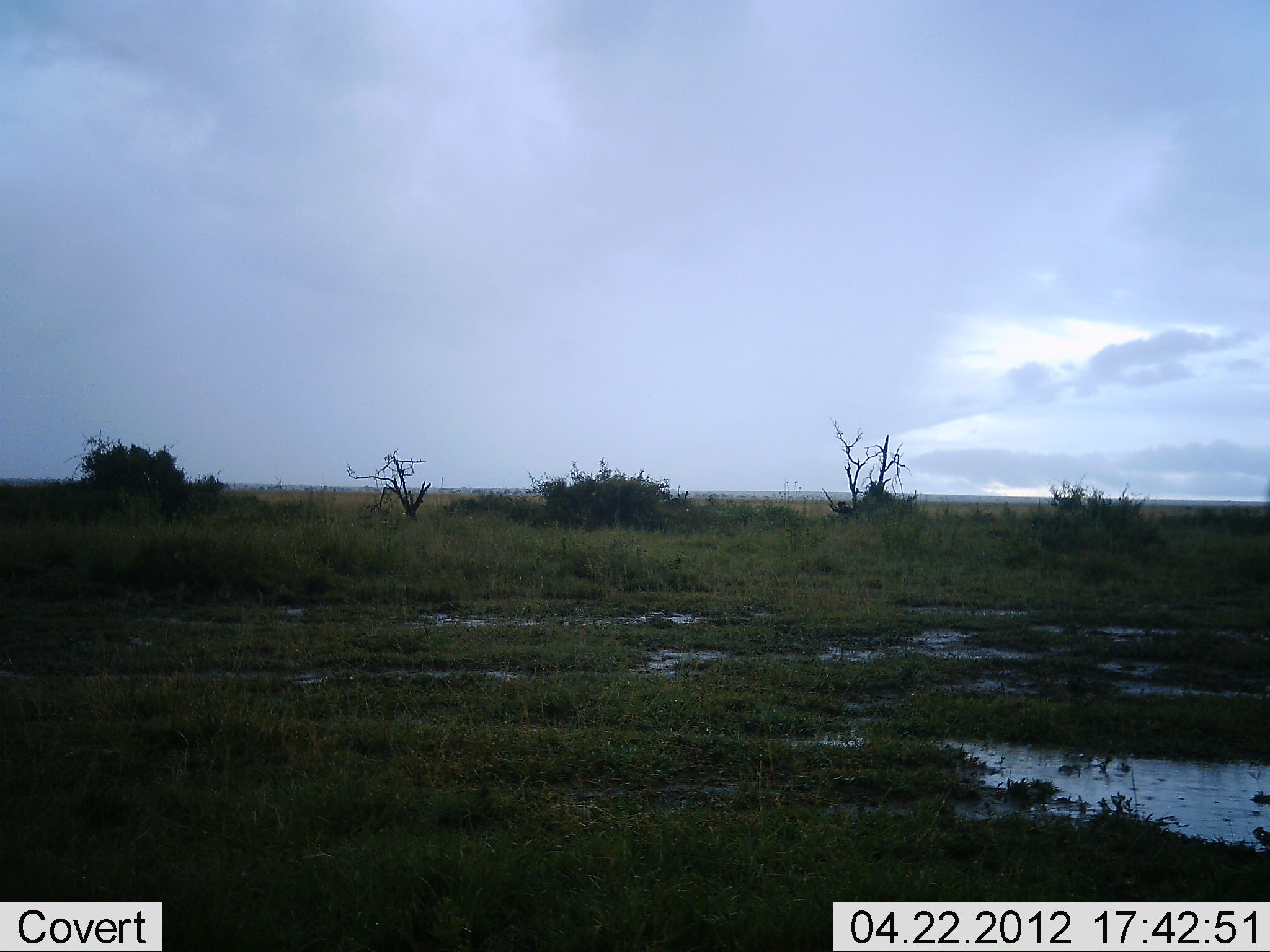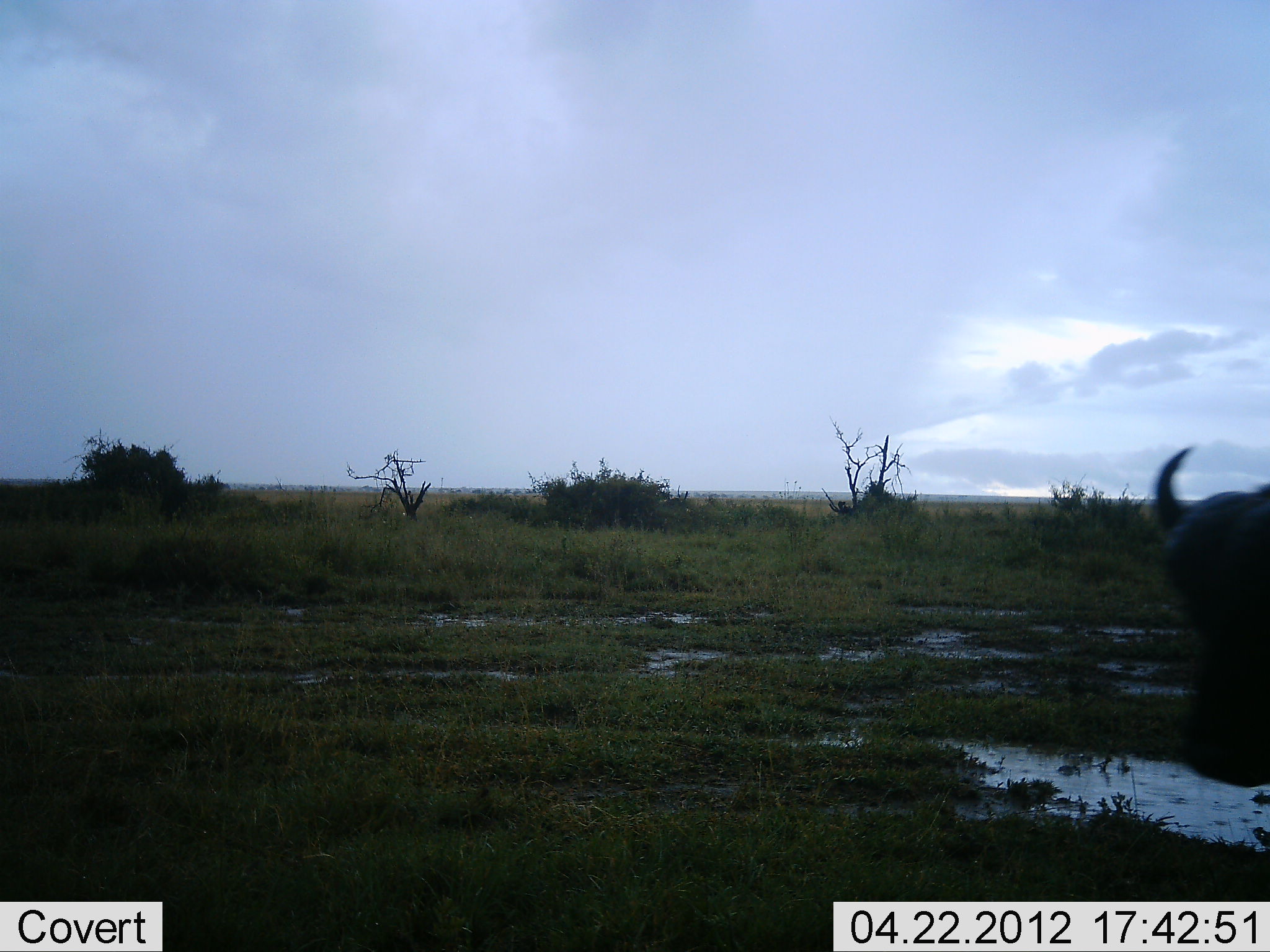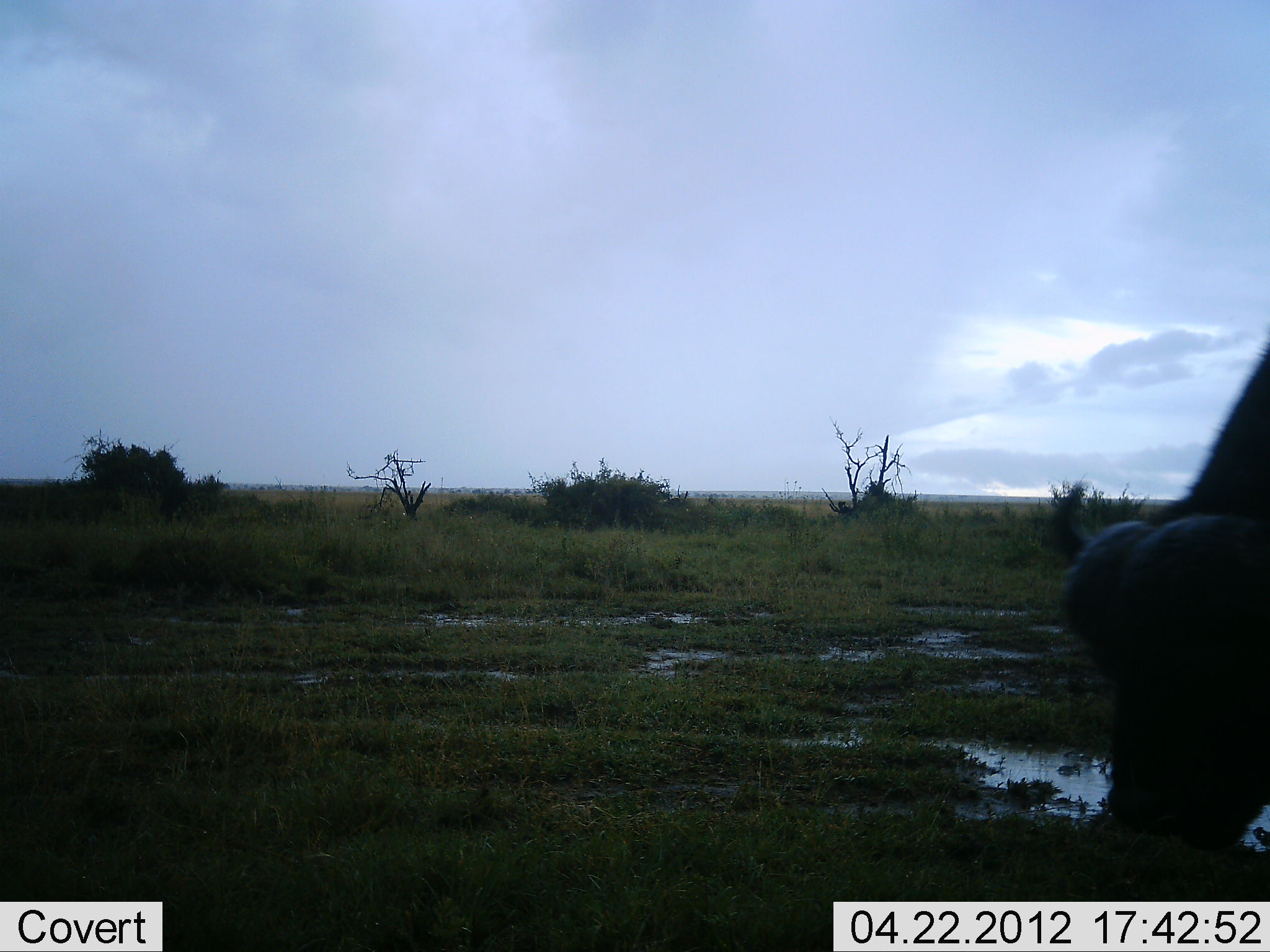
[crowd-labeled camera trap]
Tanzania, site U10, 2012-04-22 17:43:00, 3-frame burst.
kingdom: Animalia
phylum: Chordata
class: Mammalia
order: Artiodactyla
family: Bovidae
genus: Syncerus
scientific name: Syncerus caffer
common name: cape buffalo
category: buffalo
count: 1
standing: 4%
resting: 0%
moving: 67%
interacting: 0%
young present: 0%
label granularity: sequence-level